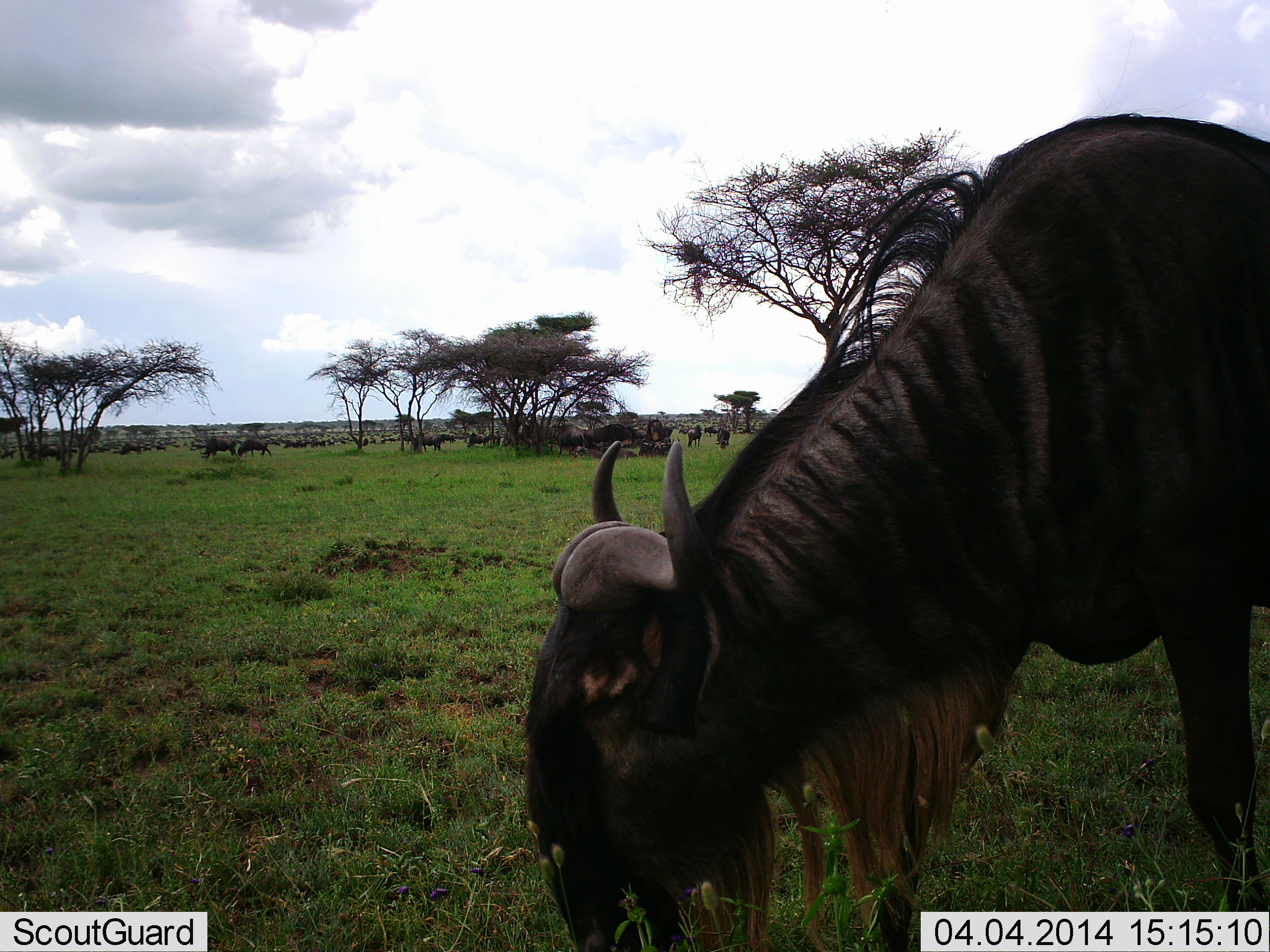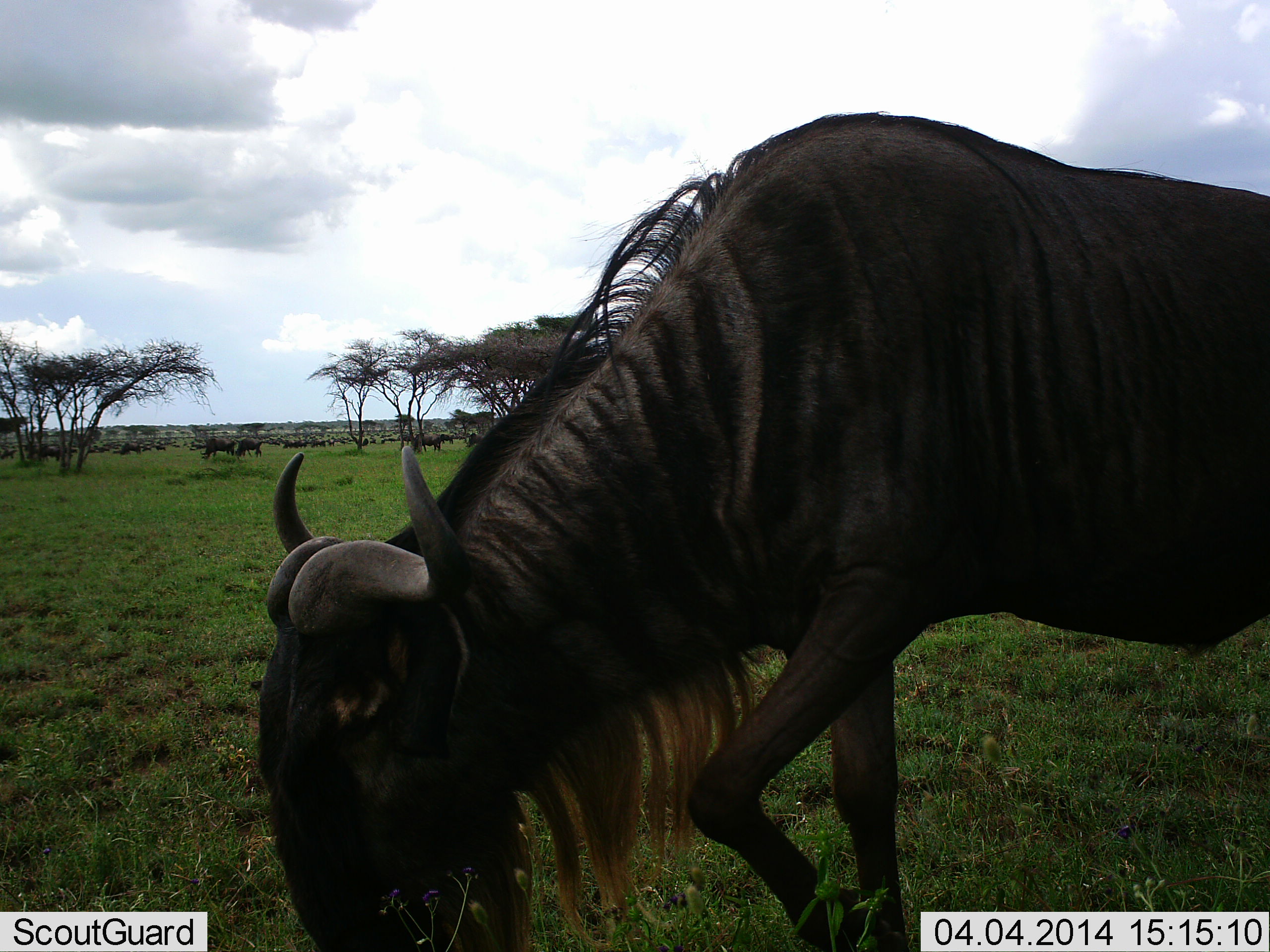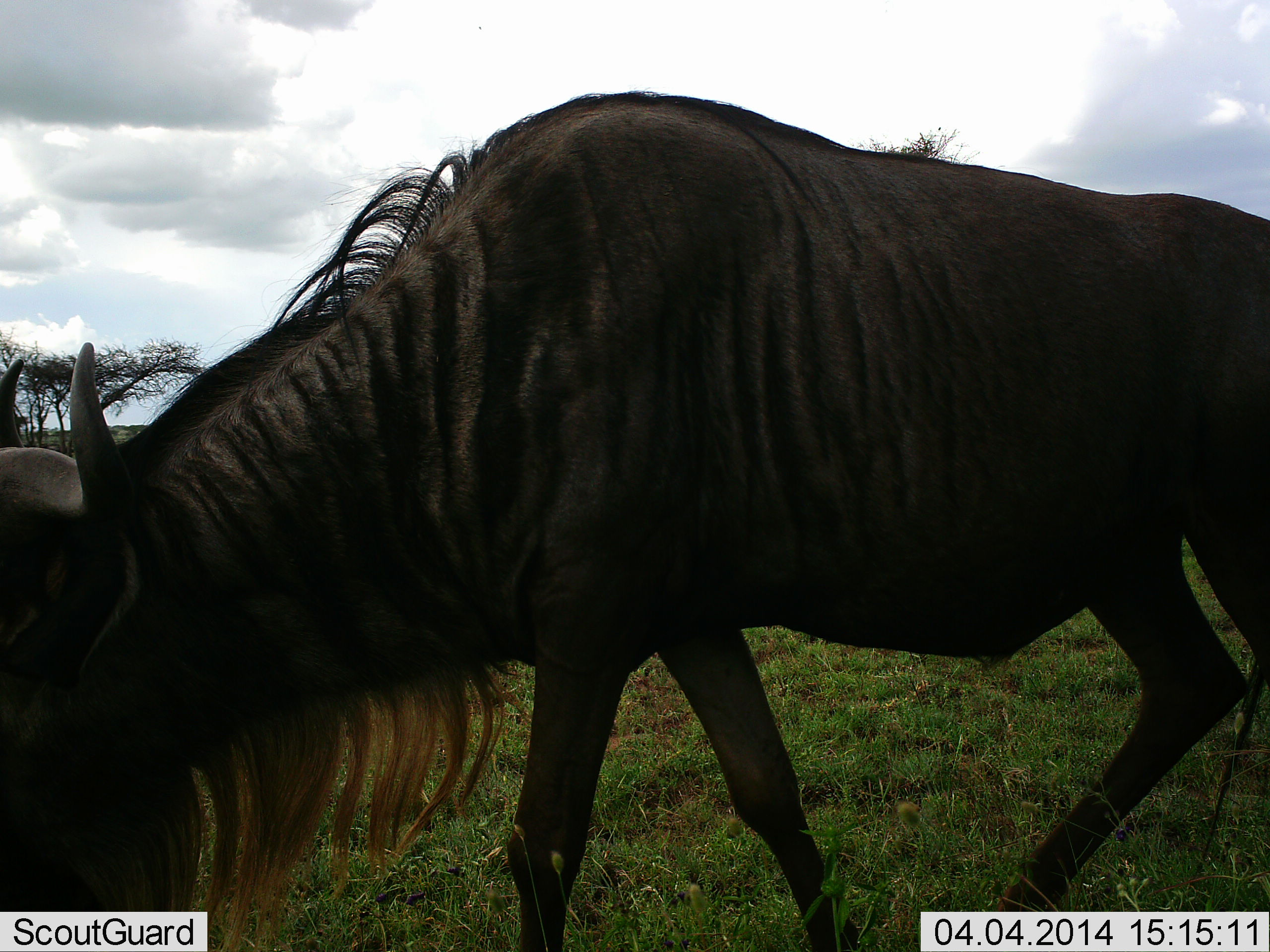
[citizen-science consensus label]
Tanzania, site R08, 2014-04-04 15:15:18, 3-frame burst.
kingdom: Animalia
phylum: Chordata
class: Mammalia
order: Artiodactyla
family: Bovidae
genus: Connochaetes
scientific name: Connochaetes taurinus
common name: blue wildebeest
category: wildebeest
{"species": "wildebeest (blue wildebeest) (Connochaetes taurinus)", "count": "11-50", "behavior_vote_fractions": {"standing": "40%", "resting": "0%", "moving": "60%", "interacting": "0%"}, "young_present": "0%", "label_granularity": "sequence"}